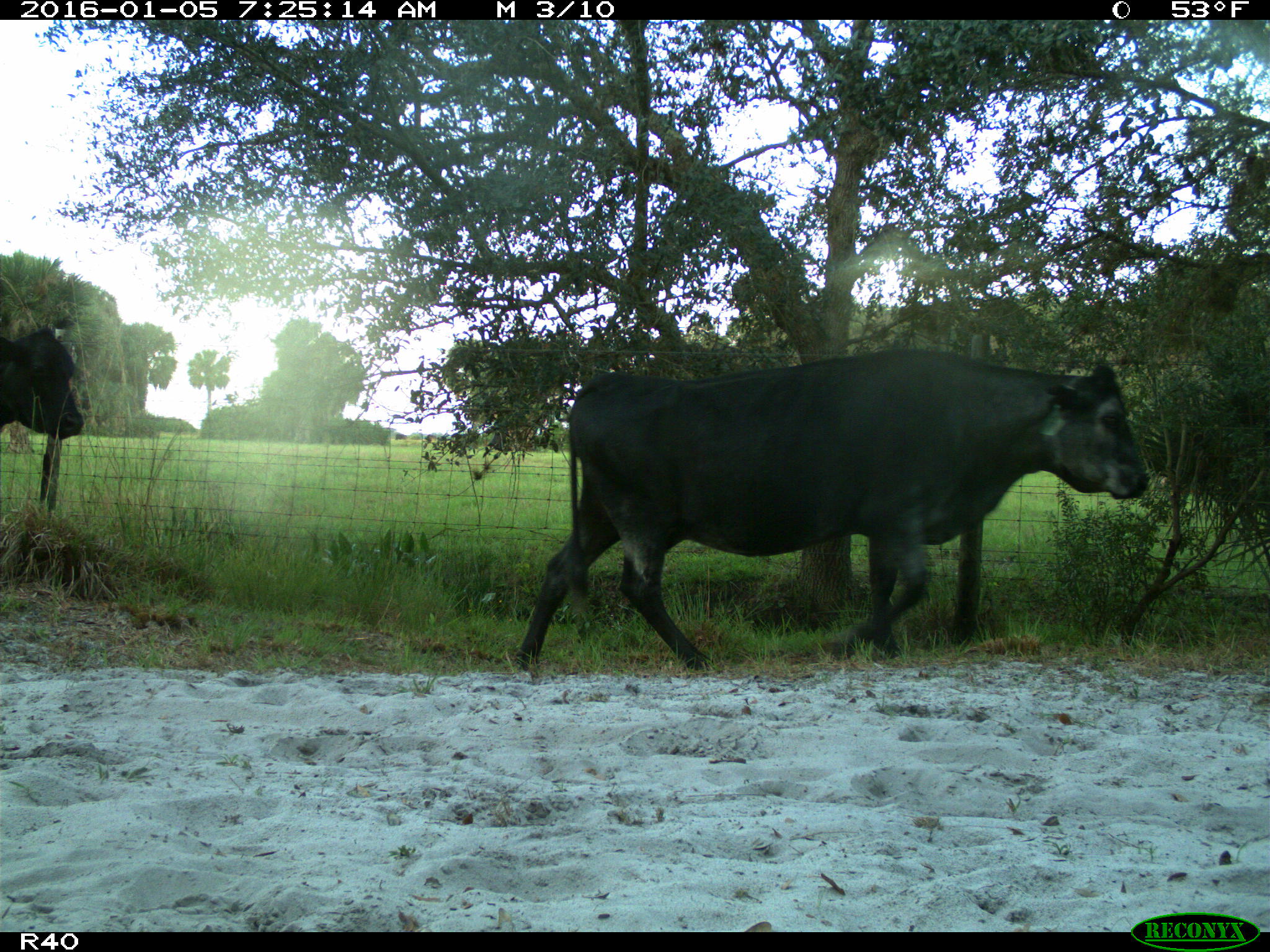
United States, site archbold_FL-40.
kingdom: Animalia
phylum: Chordata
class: Mammalia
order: Artiodactyla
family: Bovidae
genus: Bos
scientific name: Bos taurus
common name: domestic cow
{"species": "Bos taurus (domestic cow)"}